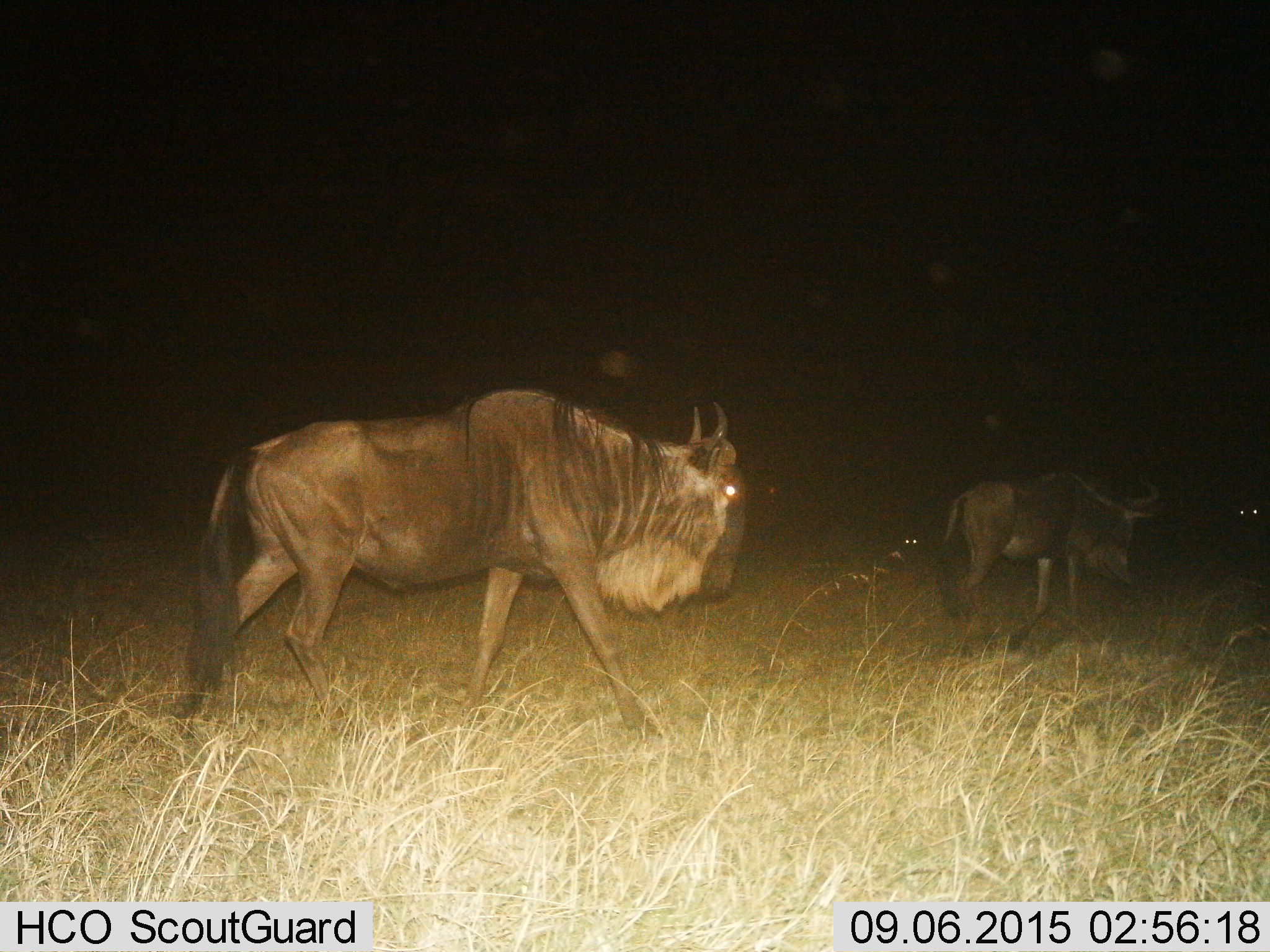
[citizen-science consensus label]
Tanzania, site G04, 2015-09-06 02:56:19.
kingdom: Animalia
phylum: Chordata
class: Mammalia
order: Artiodactyla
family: Bovidae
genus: Connochaetes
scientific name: Connochaetes taurinus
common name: blue wildebeest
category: wildebeest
Wildebeest (blue wildebeest) (Connochaetes taurinus), count 3. Behavior (volunteer vote fractions): standing 0%, resting 0%, moving 100%, interacting 0%. Young present (vote fraction): 0%. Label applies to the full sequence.